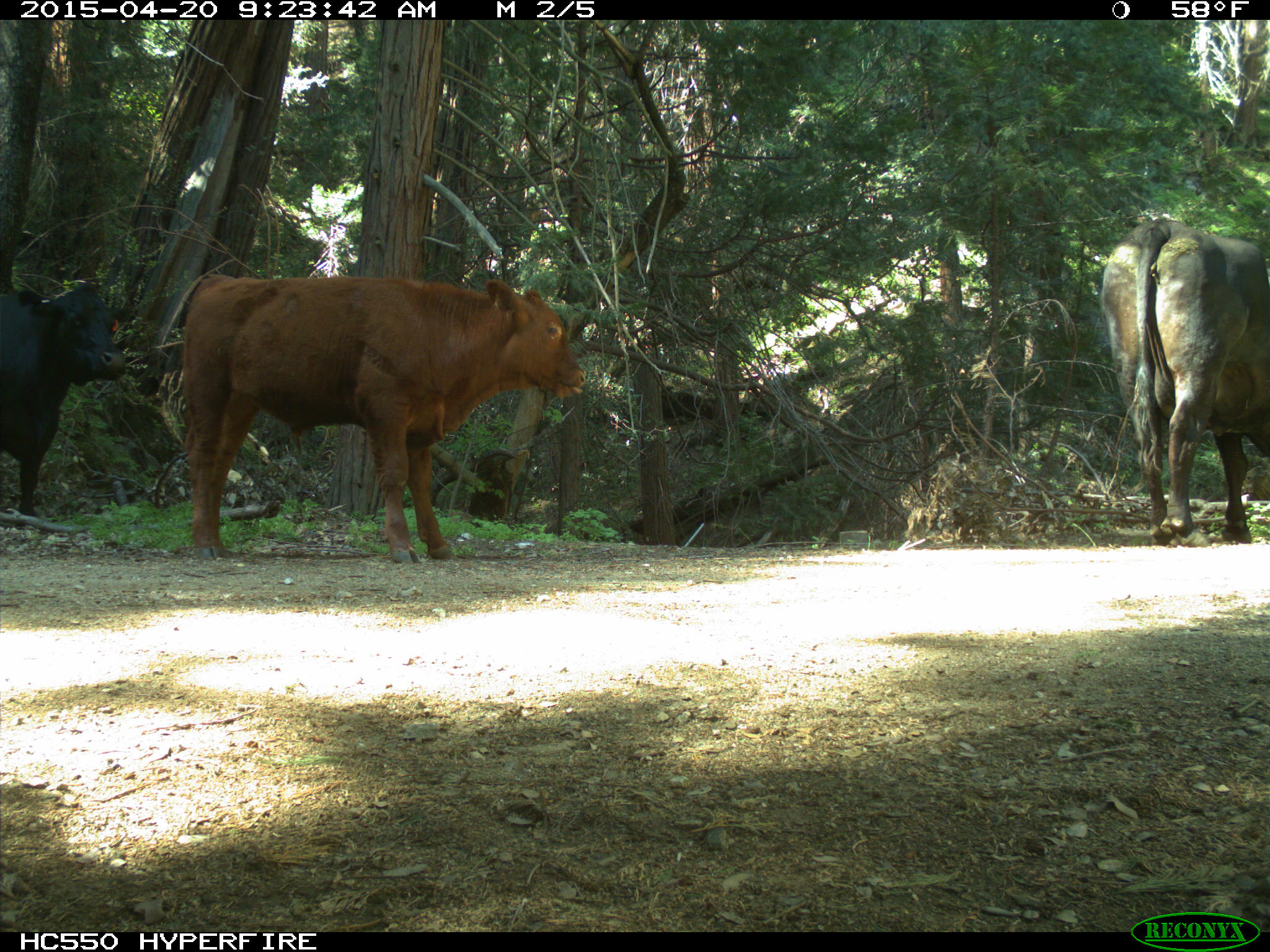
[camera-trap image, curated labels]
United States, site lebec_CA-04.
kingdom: Animalia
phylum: Chordata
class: Mammalia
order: Artiodactyla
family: Bovidae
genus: Bos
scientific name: Bos taurus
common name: domestic cow